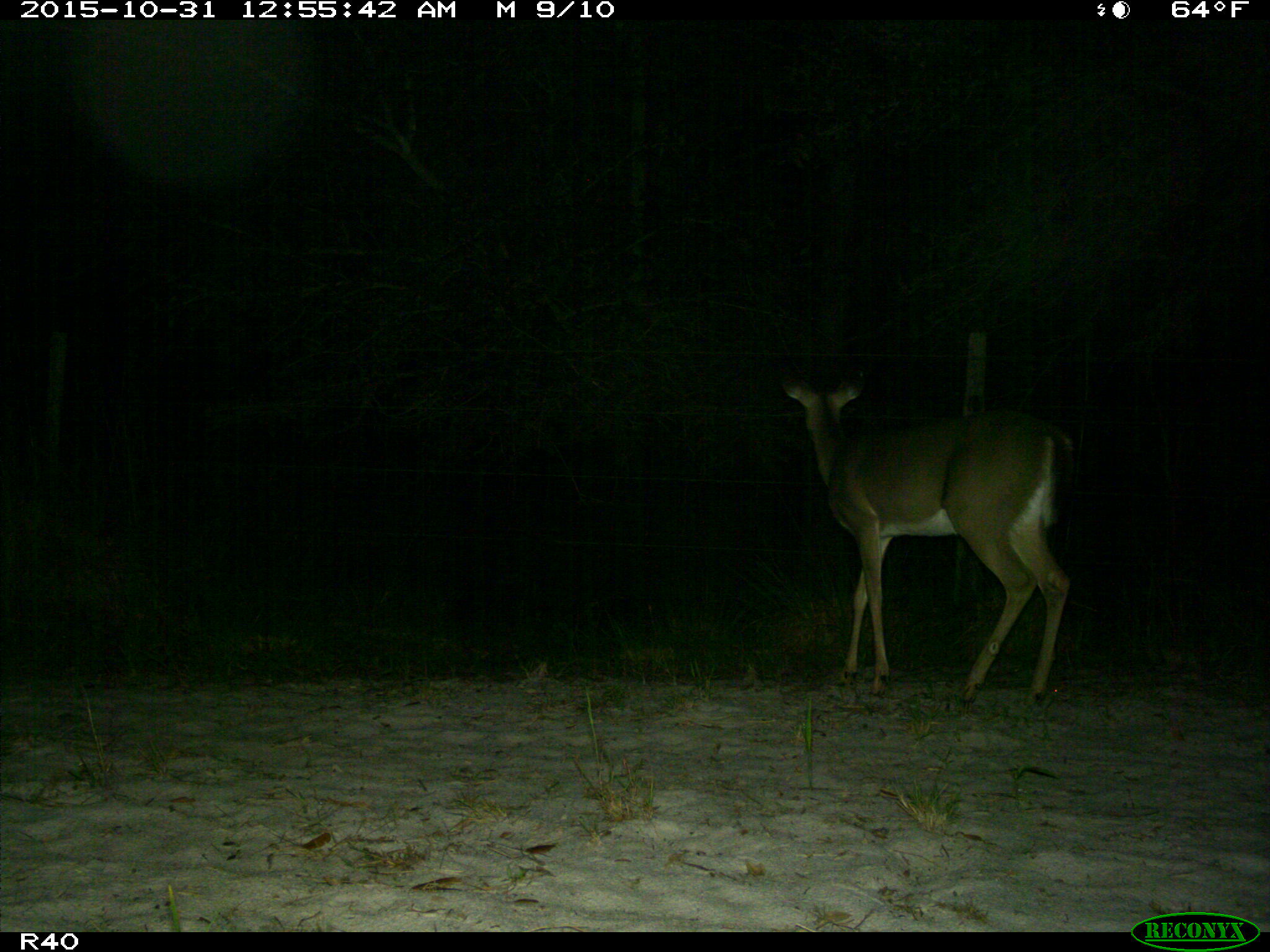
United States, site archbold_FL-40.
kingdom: Animalia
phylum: Chordata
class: Mammalia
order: Artiodactyla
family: Cervidae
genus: Odocoileus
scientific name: Odocoileus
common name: deer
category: unidentified deer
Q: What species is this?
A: Unidentified deer (deer) (Odocoileus).